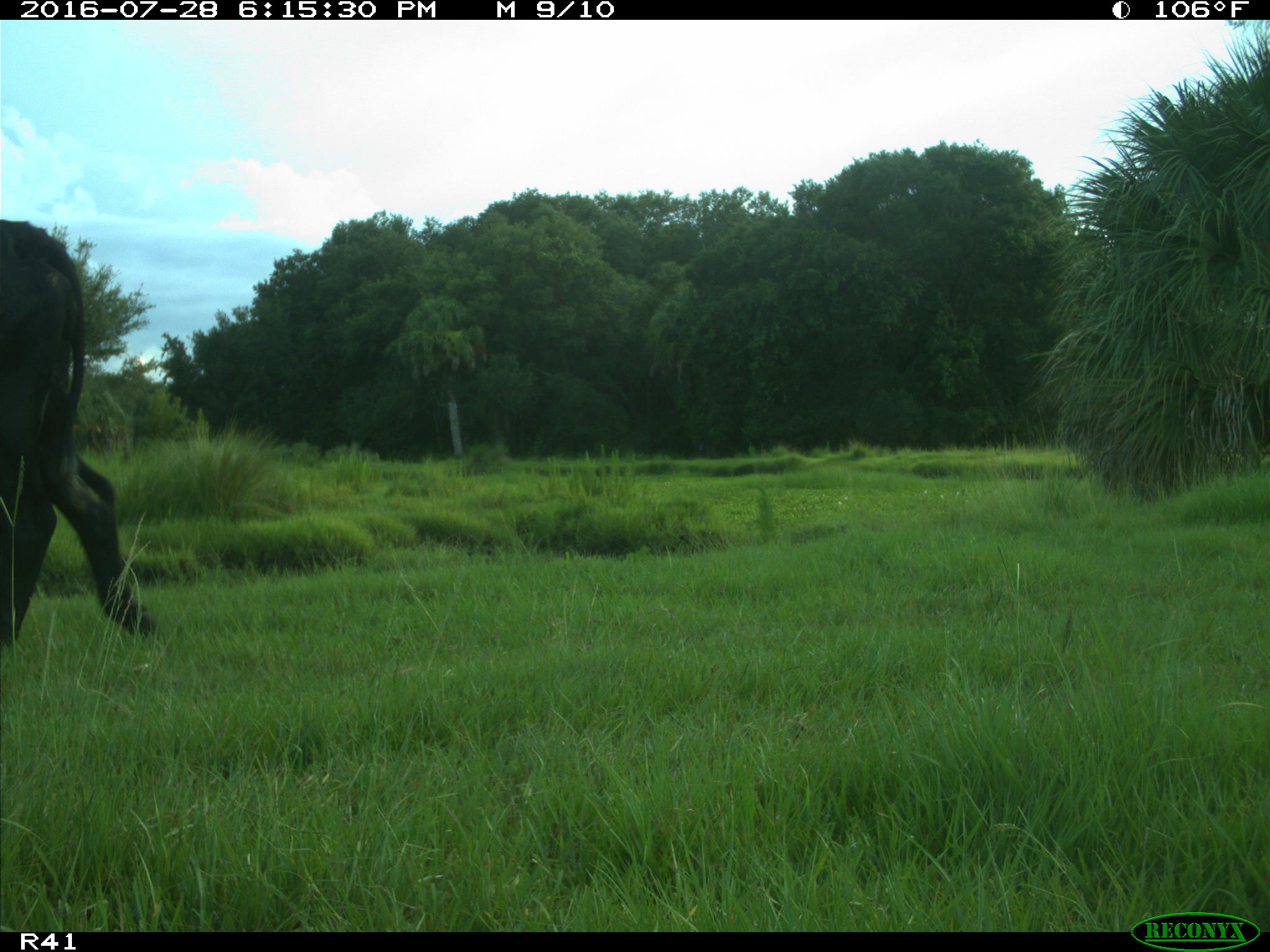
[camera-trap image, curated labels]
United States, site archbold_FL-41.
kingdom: Animalia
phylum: Chordata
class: Mammalia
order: Artiodactyla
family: Bovidae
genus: Bos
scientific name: Bos taurus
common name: domestic cow